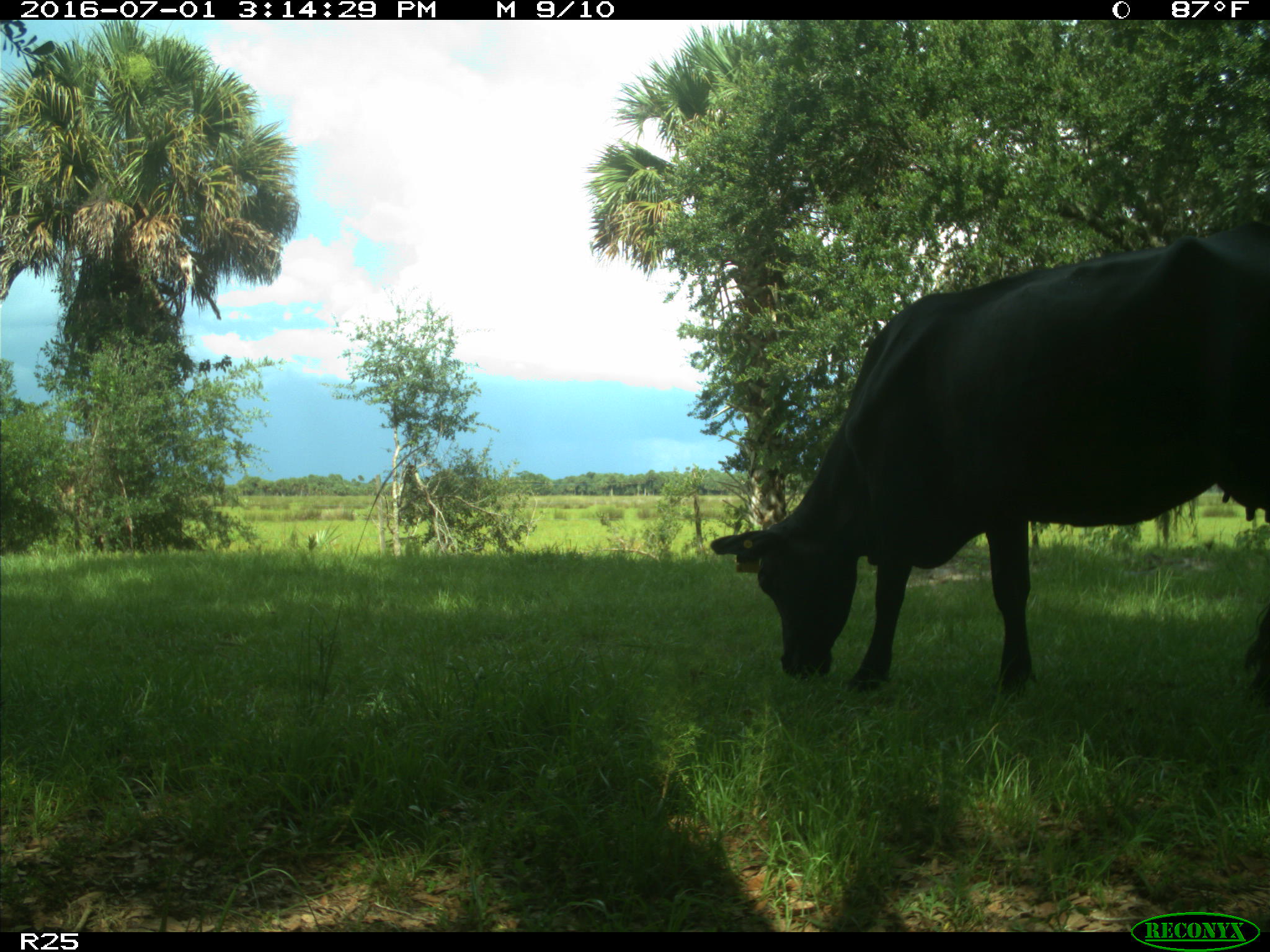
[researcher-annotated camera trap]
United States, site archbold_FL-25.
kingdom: Animalia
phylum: Chordata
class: Mammalia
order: Artiodactyla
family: Bovidae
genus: Bos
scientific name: Bos taurus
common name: domestic cow